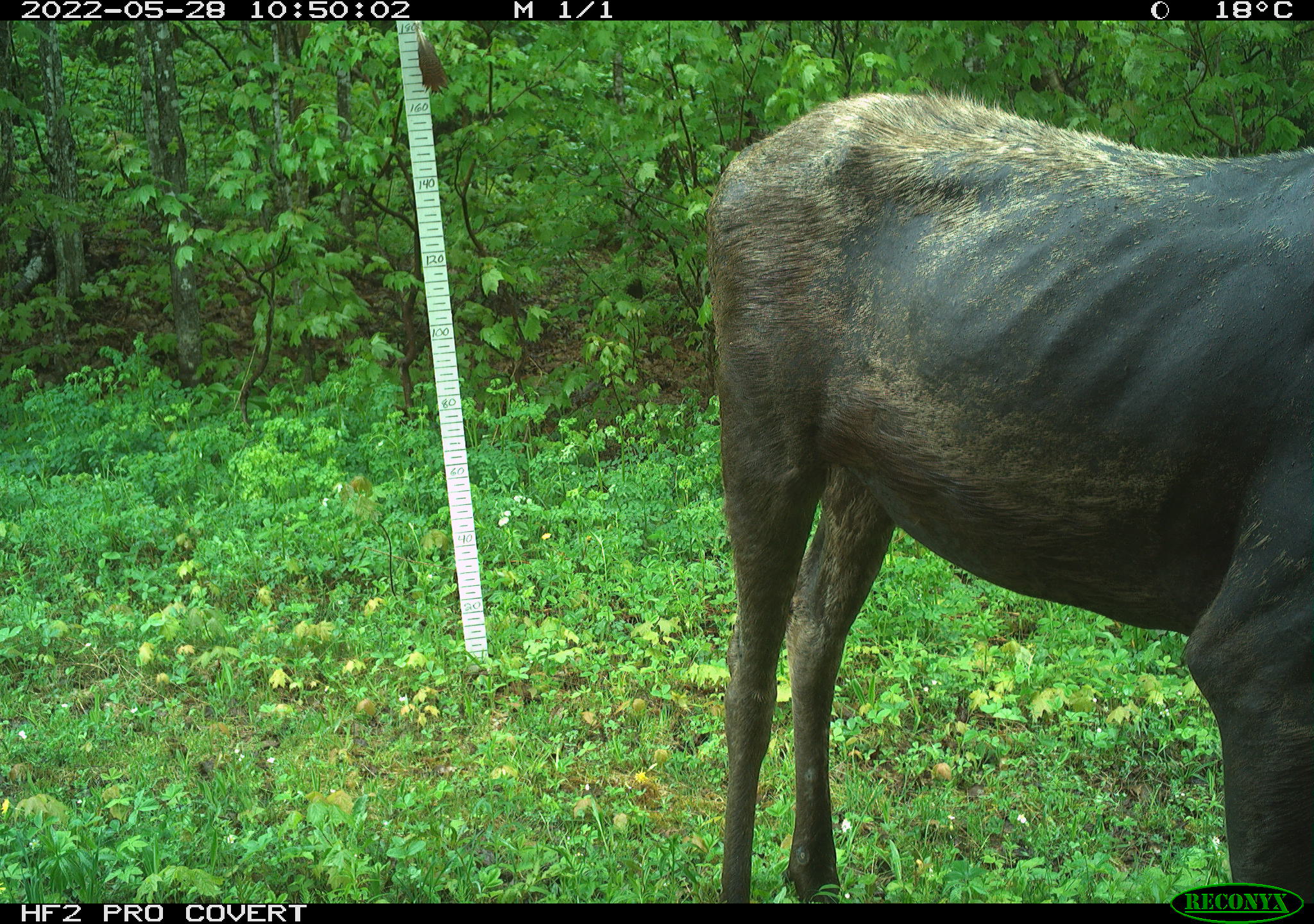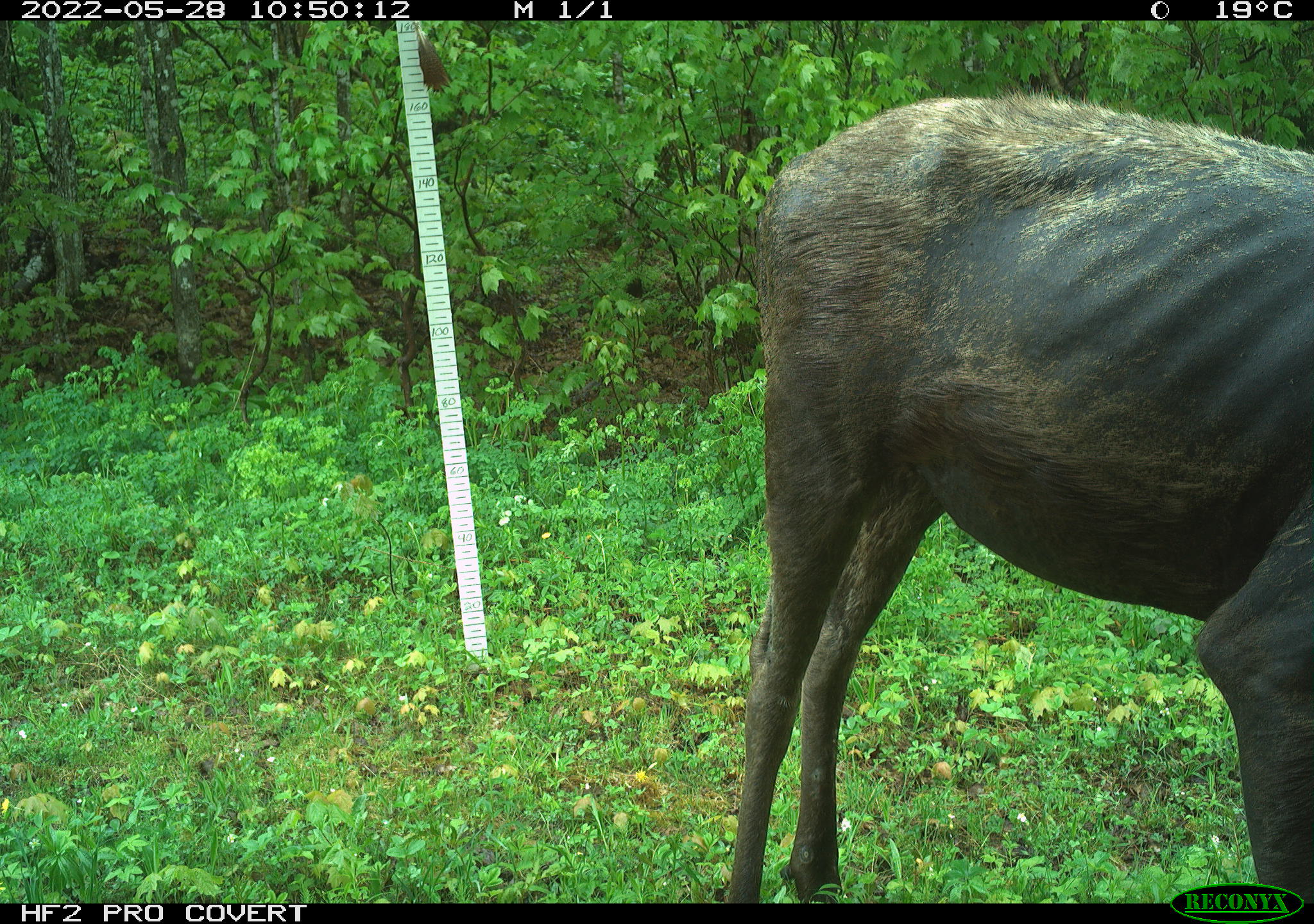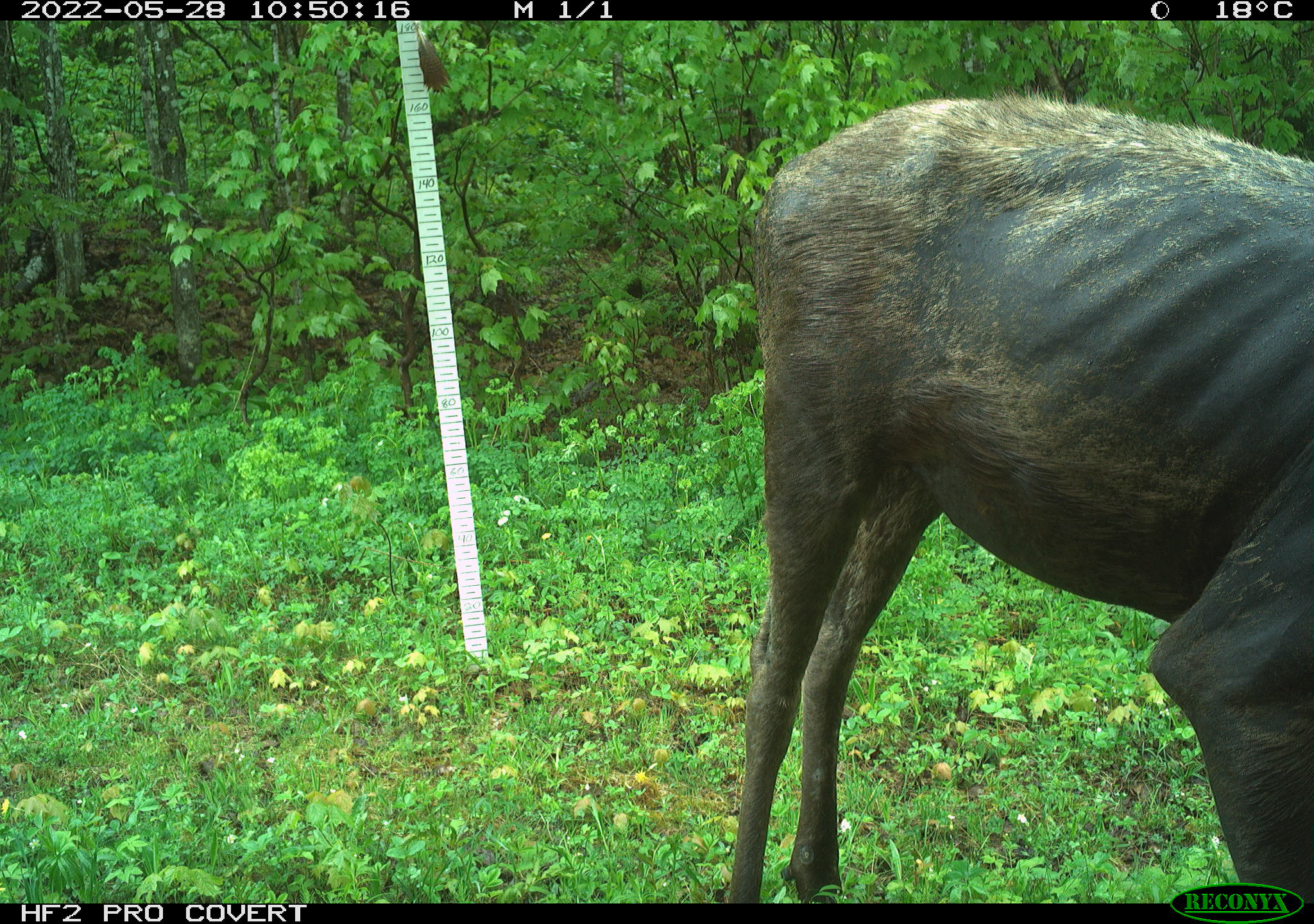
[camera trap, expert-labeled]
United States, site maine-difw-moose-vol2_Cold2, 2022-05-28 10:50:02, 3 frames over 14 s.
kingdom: Animalia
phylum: Chordata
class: Mammalia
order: Artiodactyla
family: Cervidae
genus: Alces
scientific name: Alces alces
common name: moose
Moose (Alces alces).